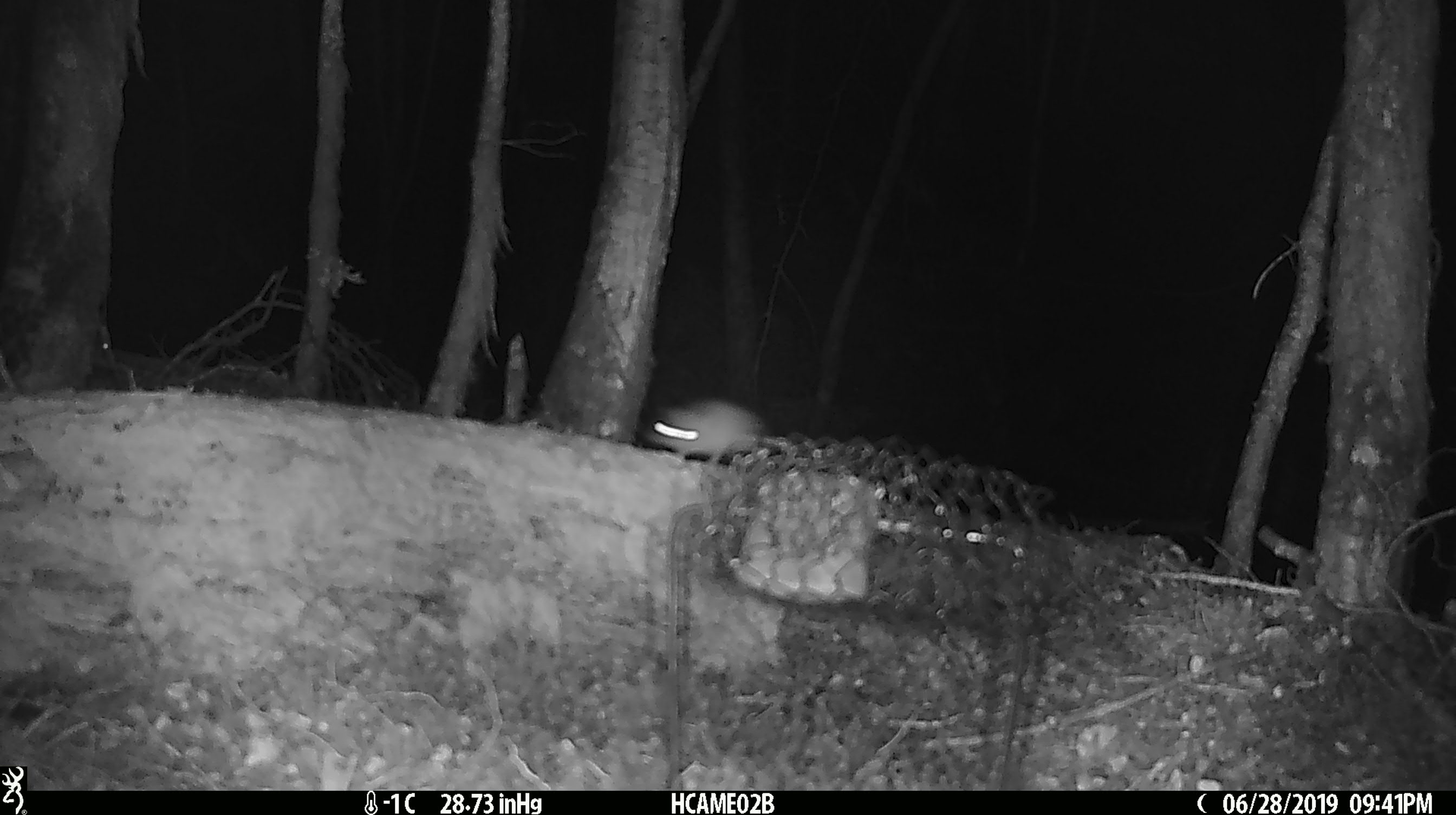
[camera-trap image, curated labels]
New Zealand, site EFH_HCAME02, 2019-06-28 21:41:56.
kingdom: Animalia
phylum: Chordata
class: Mammalia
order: Rodentia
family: Muridae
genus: Mus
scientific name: Mus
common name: mouse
Mouse (Mus).